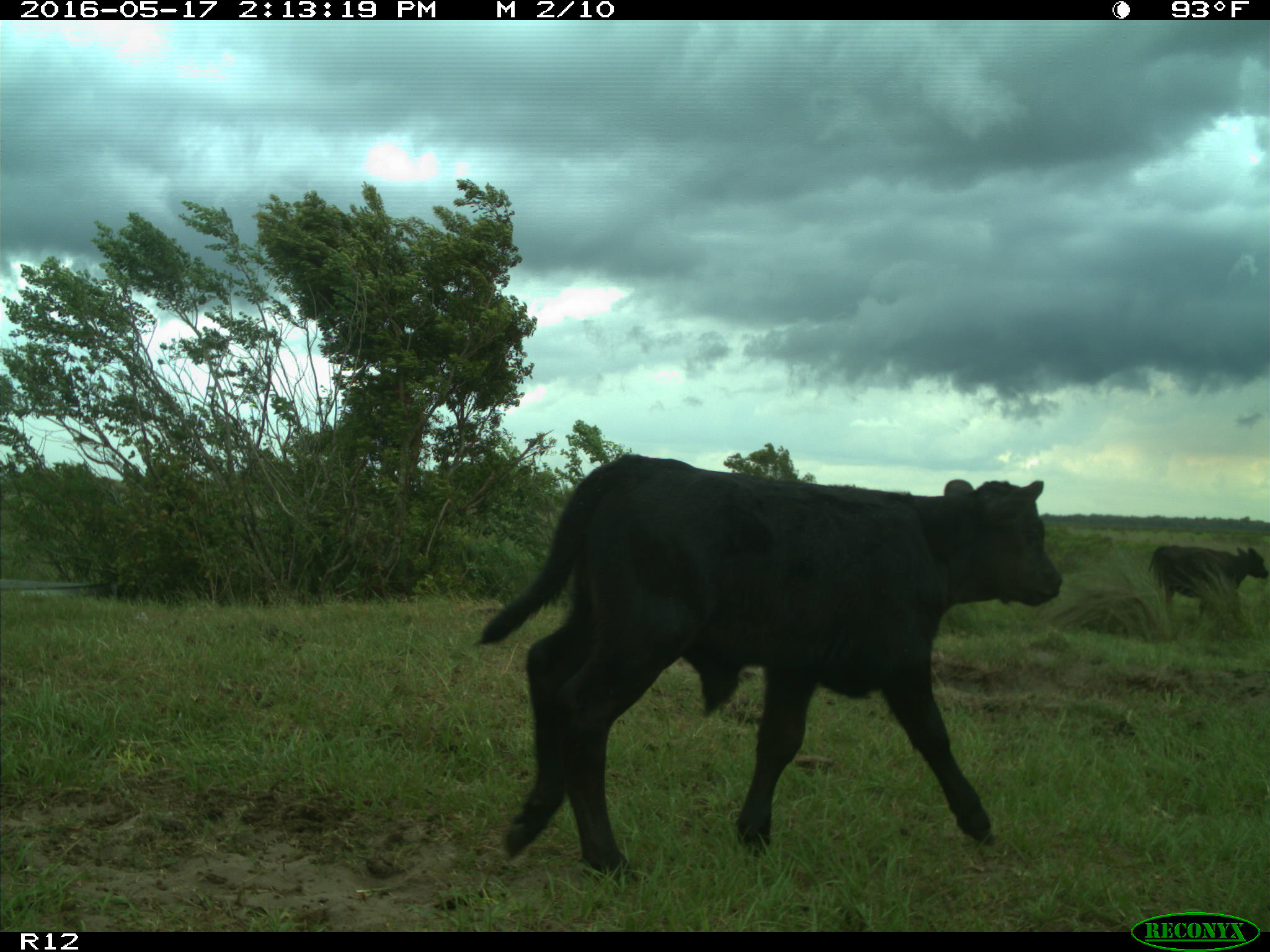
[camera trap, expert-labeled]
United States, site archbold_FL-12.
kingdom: Animalia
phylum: Chordata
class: Mammalia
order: Artiodactyla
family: Bovidae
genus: Bos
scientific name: Bos taurus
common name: domestic cow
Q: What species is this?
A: Bos taurus (domestic cow).